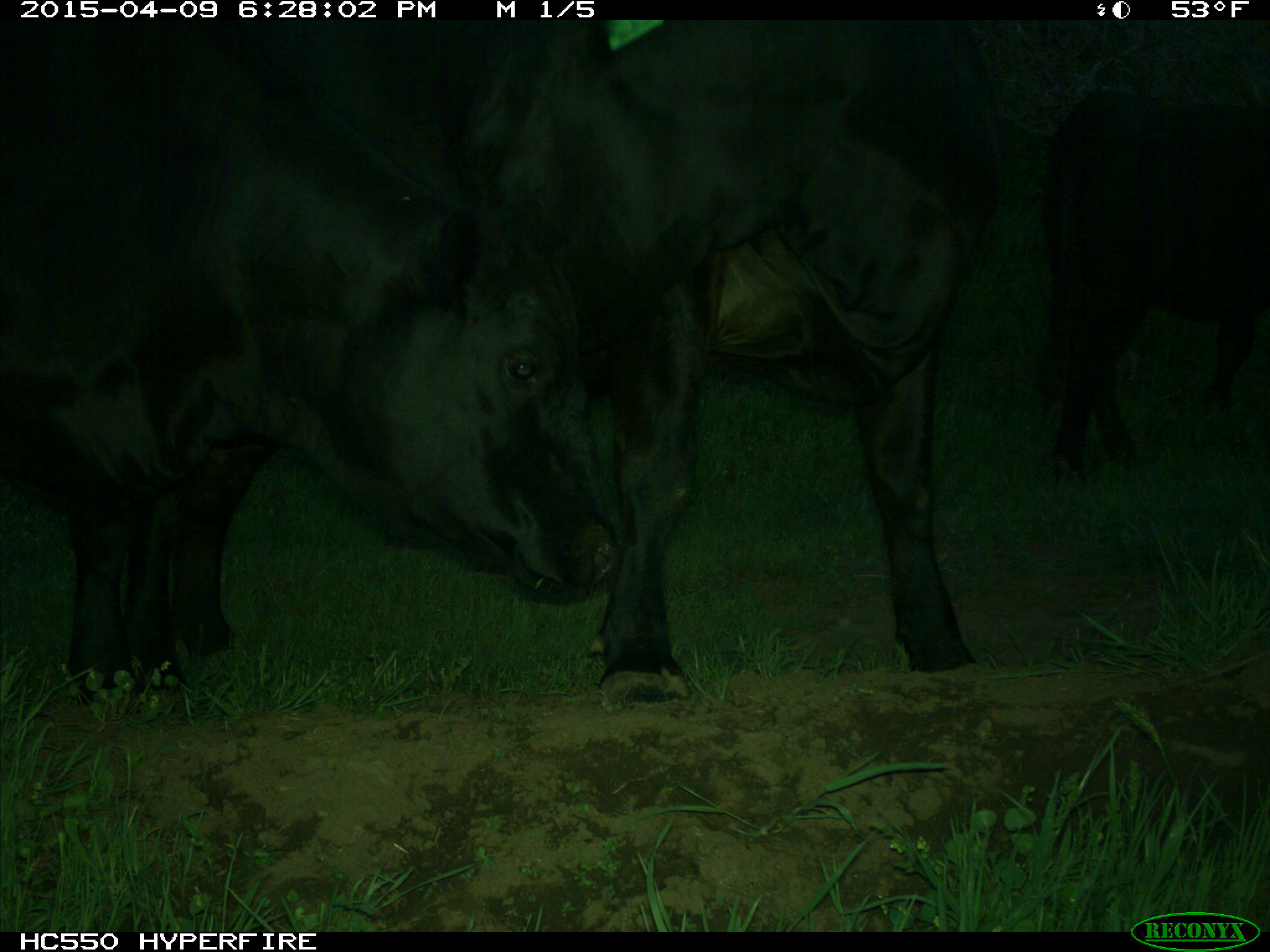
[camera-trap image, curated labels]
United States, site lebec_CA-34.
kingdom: Animalia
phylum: Chordata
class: Mammalia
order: Artiodactyla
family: Bovidae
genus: Bos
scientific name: Bos taurus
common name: domestic cow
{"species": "Bos taurus (domestic cow)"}